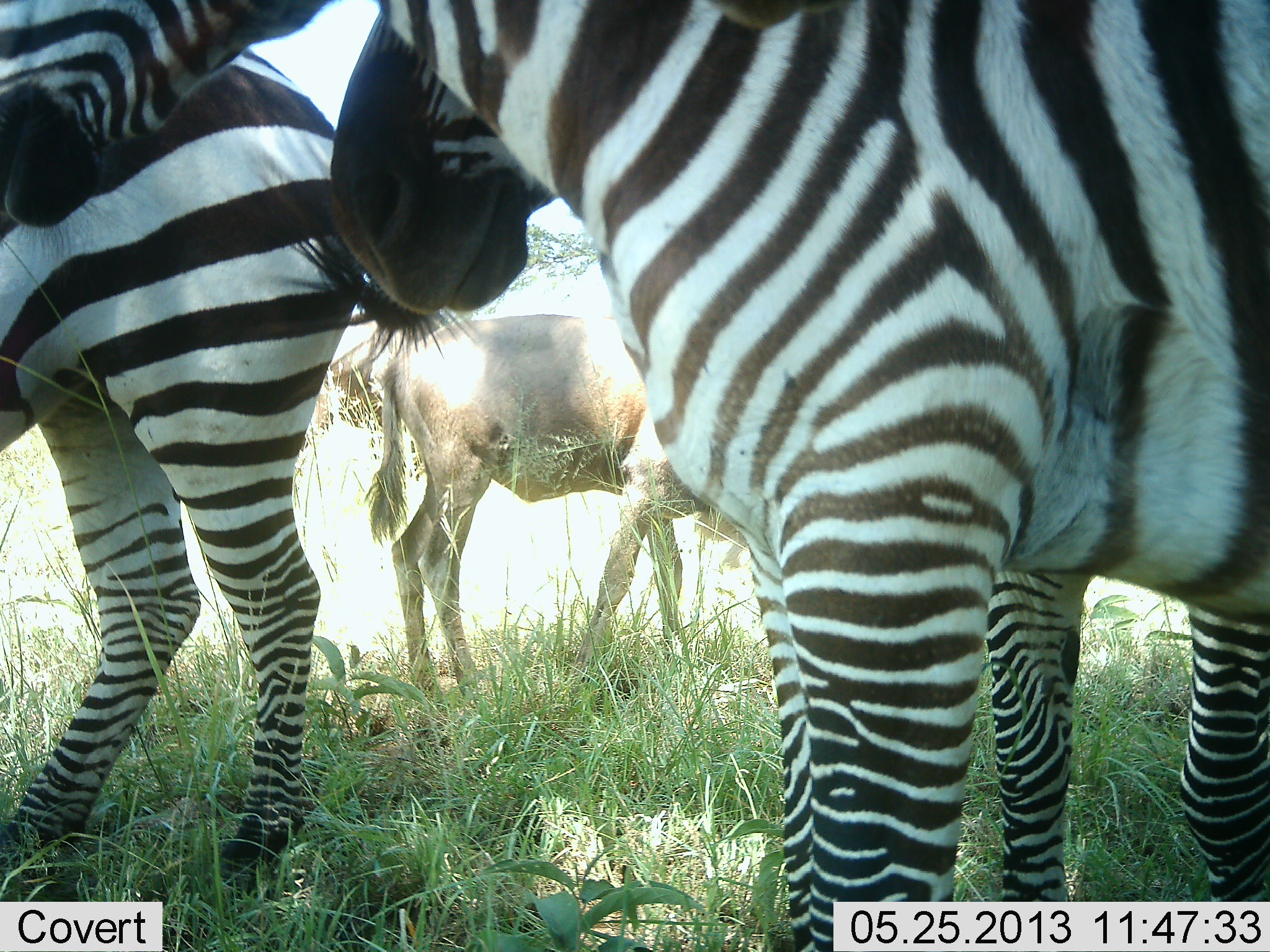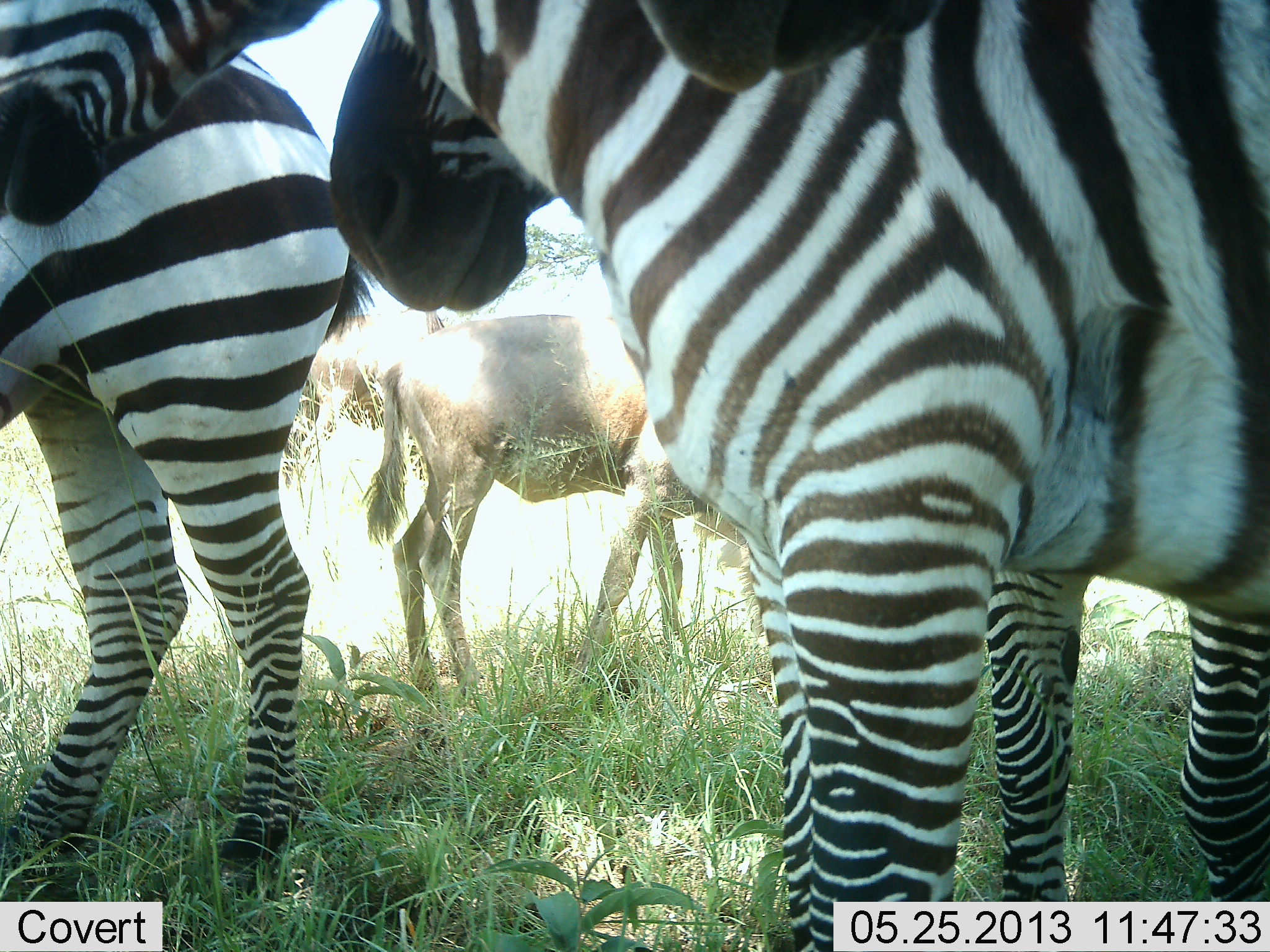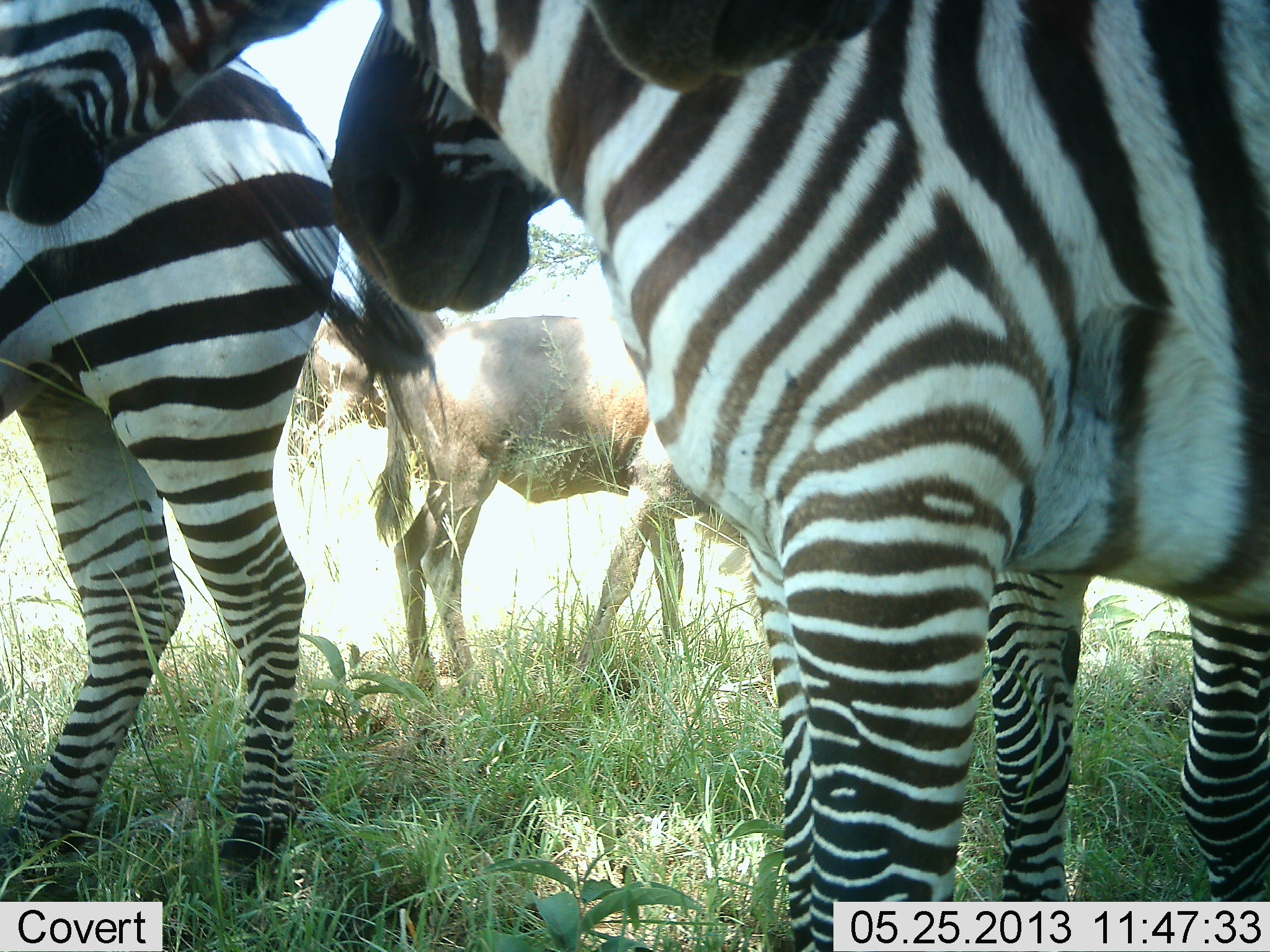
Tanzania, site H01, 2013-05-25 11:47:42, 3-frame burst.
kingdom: Animalia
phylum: Chordata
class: Mammalia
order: Artiodactyla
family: Bovidae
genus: Connochaetes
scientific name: Connochaetes taurinus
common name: blue wildebeest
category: wildebeest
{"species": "wildebeest (blue wildebeest) (Connochaetes taurinus)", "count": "2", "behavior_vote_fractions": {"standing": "89%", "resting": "0%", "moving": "0%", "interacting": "0%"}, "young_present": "5%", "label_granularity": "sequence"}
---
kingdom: Animalia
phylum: Chordata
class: Mammalia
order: Perissodactyla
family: Equidae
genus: Equus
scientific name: Equus quagga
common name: plains zebra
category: zebra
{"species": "zebra (plains zebra) (Equus quagga)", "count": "4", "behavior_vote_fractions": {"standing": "93%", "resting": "0%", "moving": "4%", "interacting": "0%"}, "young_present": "0%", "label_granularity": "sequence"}